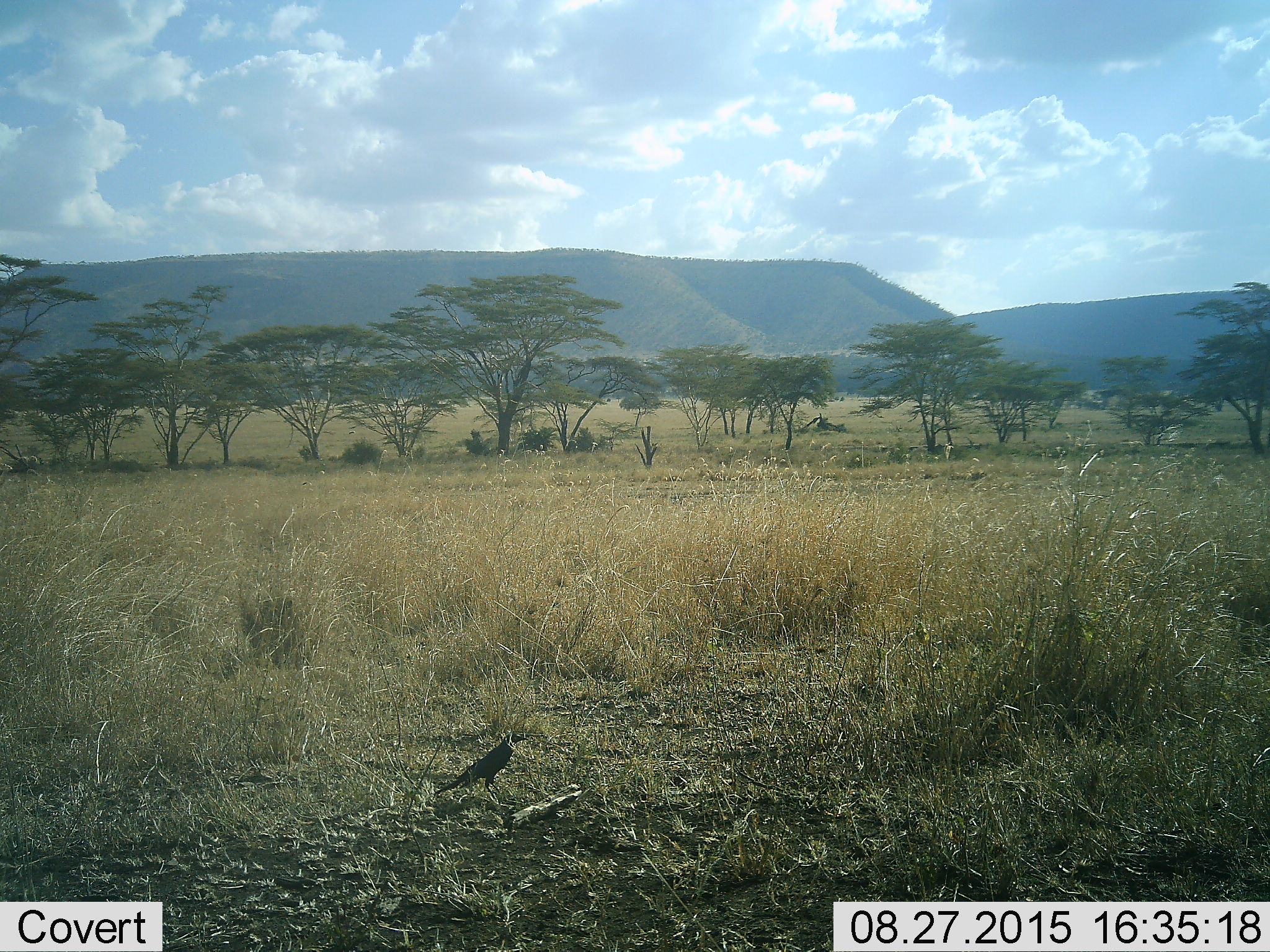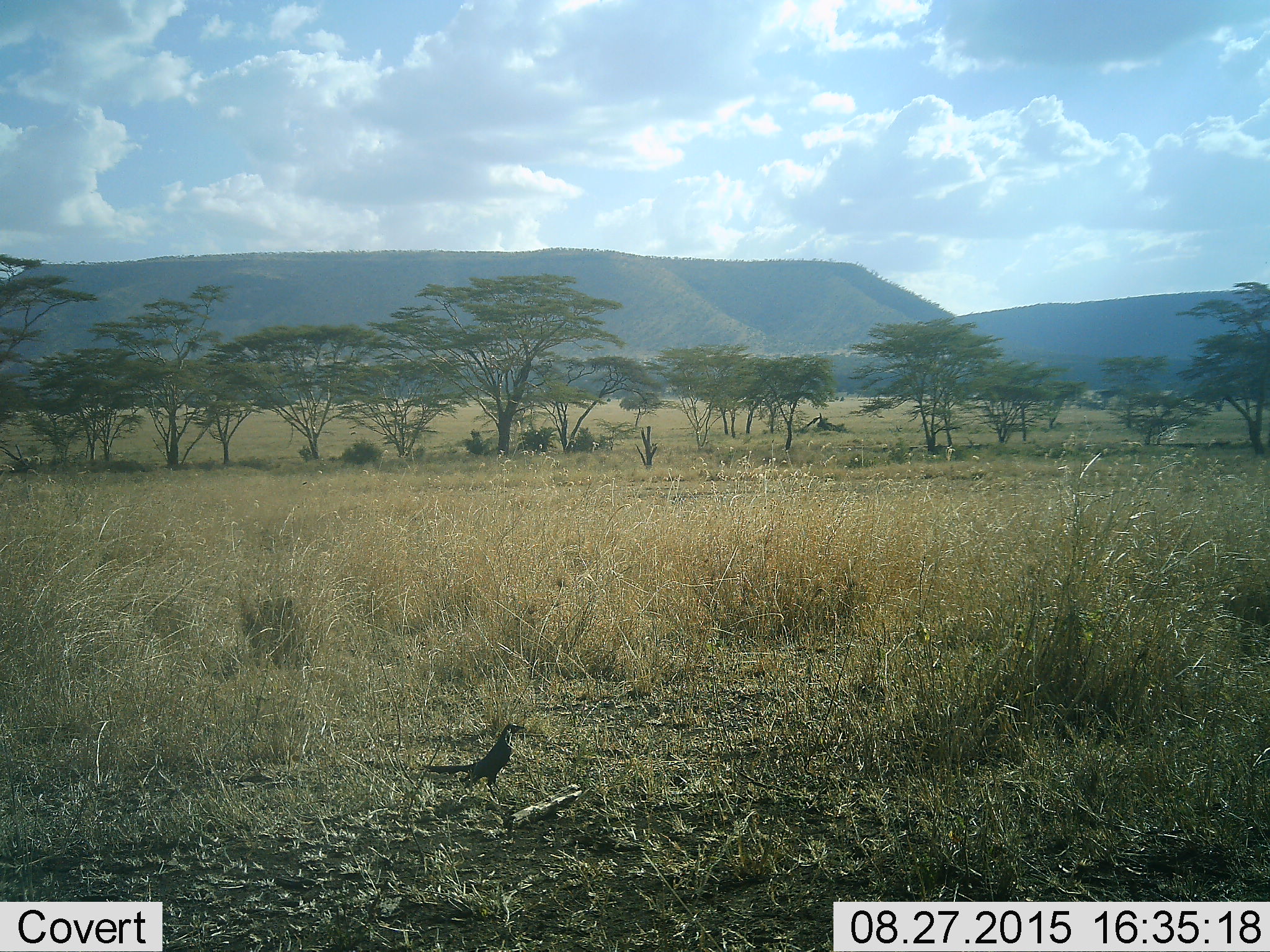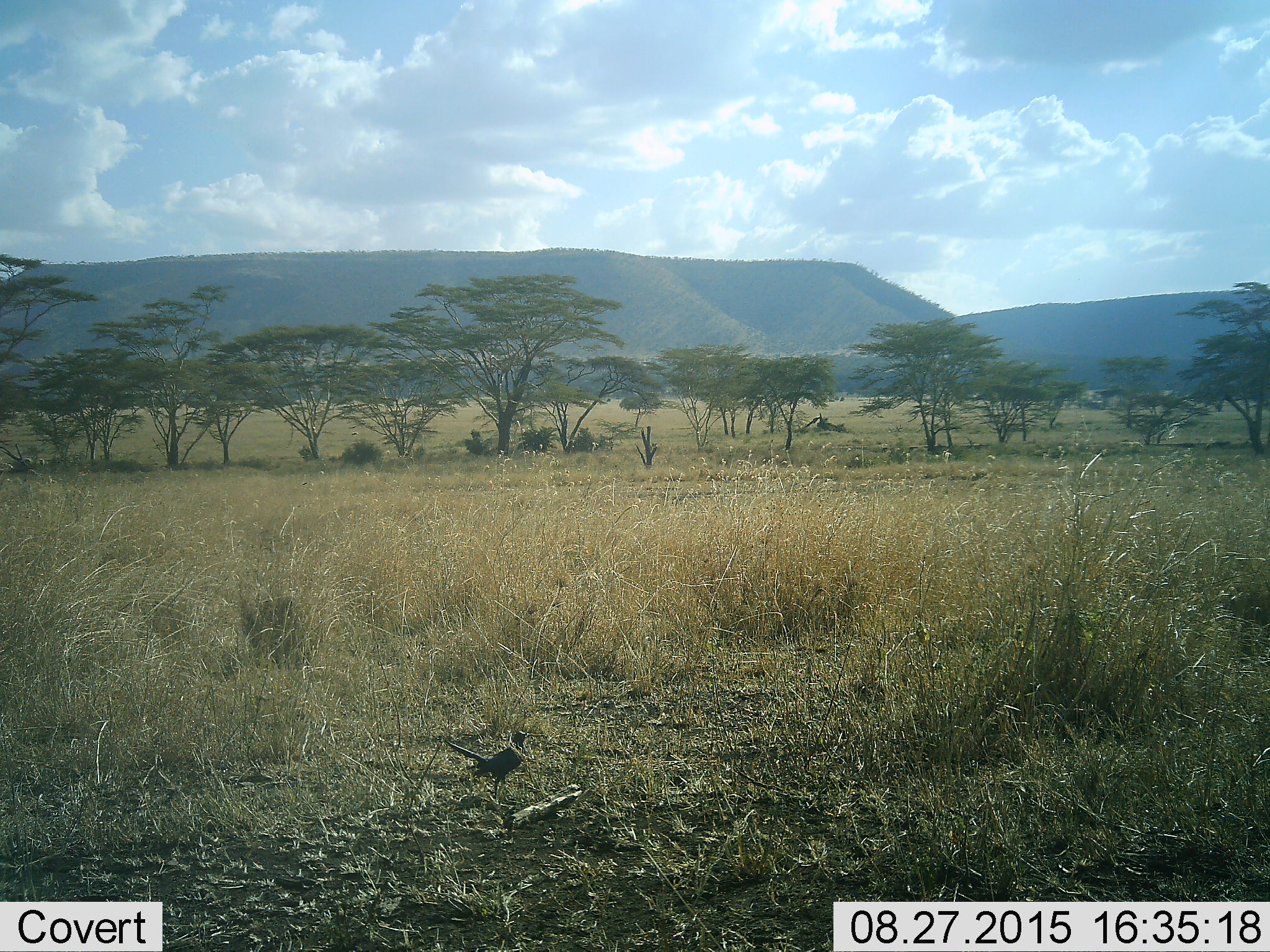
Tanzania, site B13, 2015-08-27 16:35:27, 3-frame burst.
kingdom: Animalia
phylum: Chordata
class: Aves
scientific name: Aves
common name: bird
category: otherbird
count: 1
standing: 94%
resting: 11%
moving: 0%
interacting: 0%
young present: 0%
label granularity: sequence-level